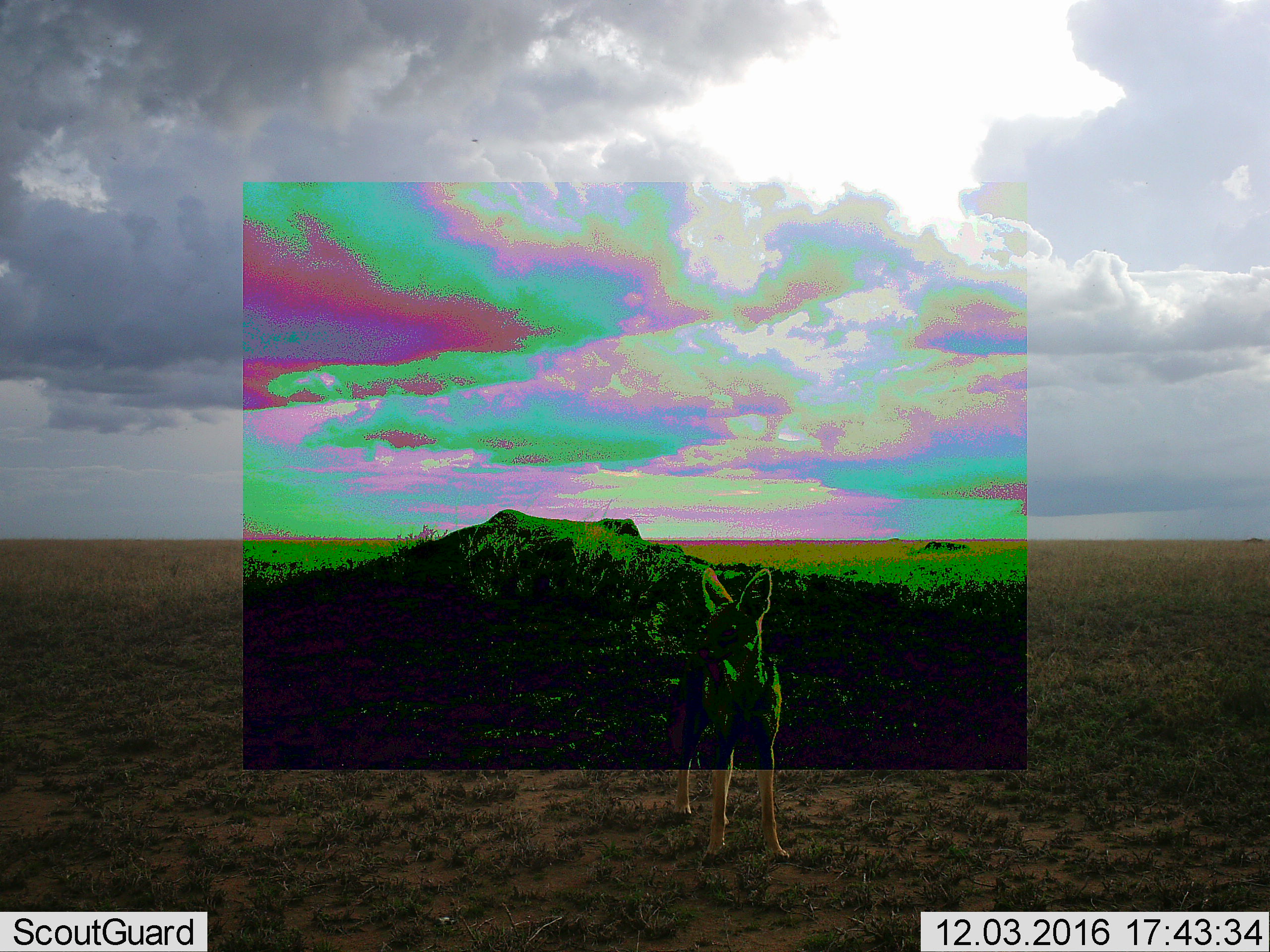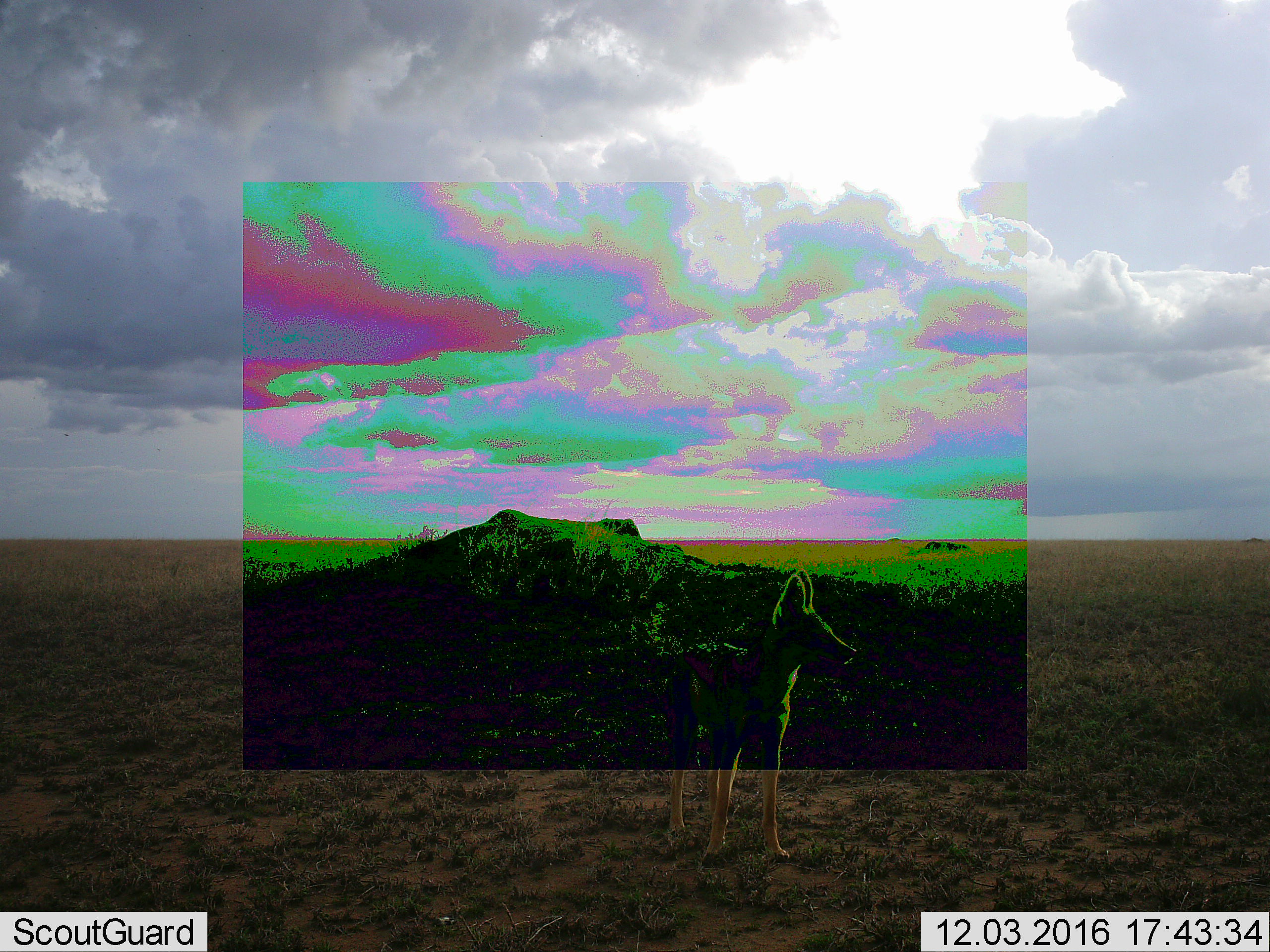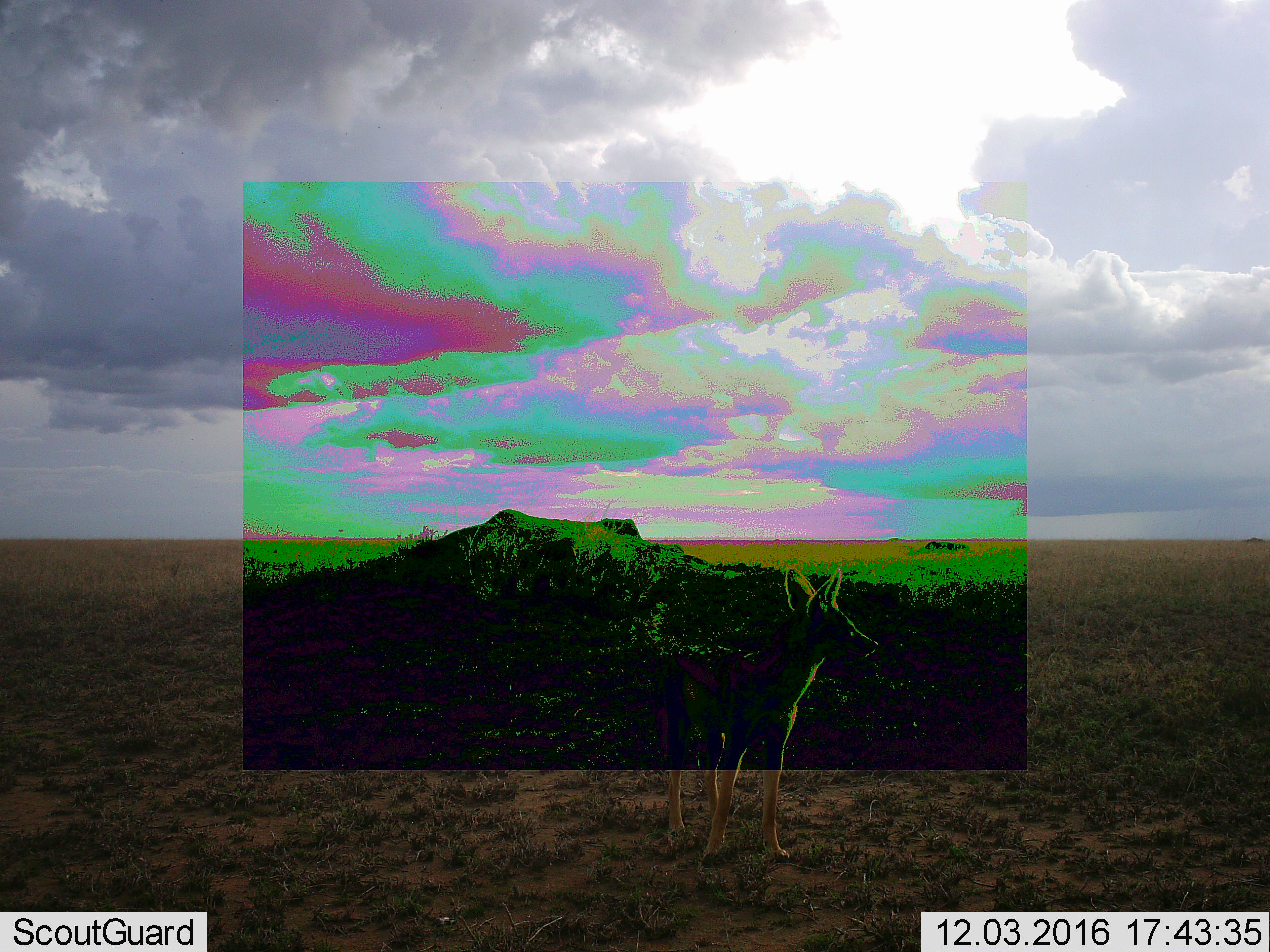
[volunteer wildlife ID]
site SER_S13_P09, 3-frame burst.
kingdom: Animalia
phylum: Chordata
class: Mammalia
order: Carnivora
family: Canidae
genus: Lupulella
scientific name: Lupulella mesomelas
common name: black-backed jackal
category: jackalblackbacked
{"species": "jackalblackbacked (black-backed jackal) (Lupulella mesomelas)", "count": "1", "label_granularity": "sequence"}